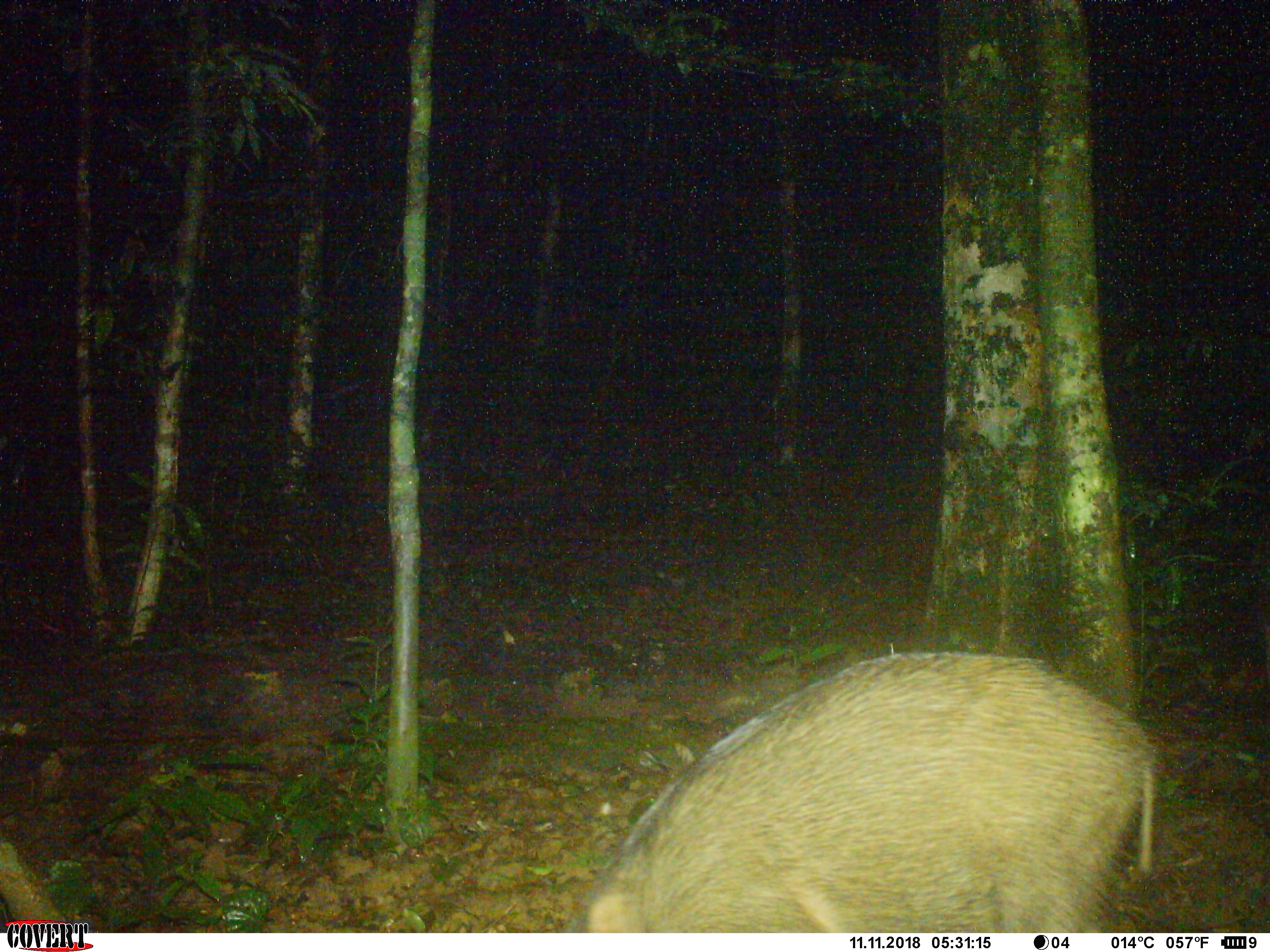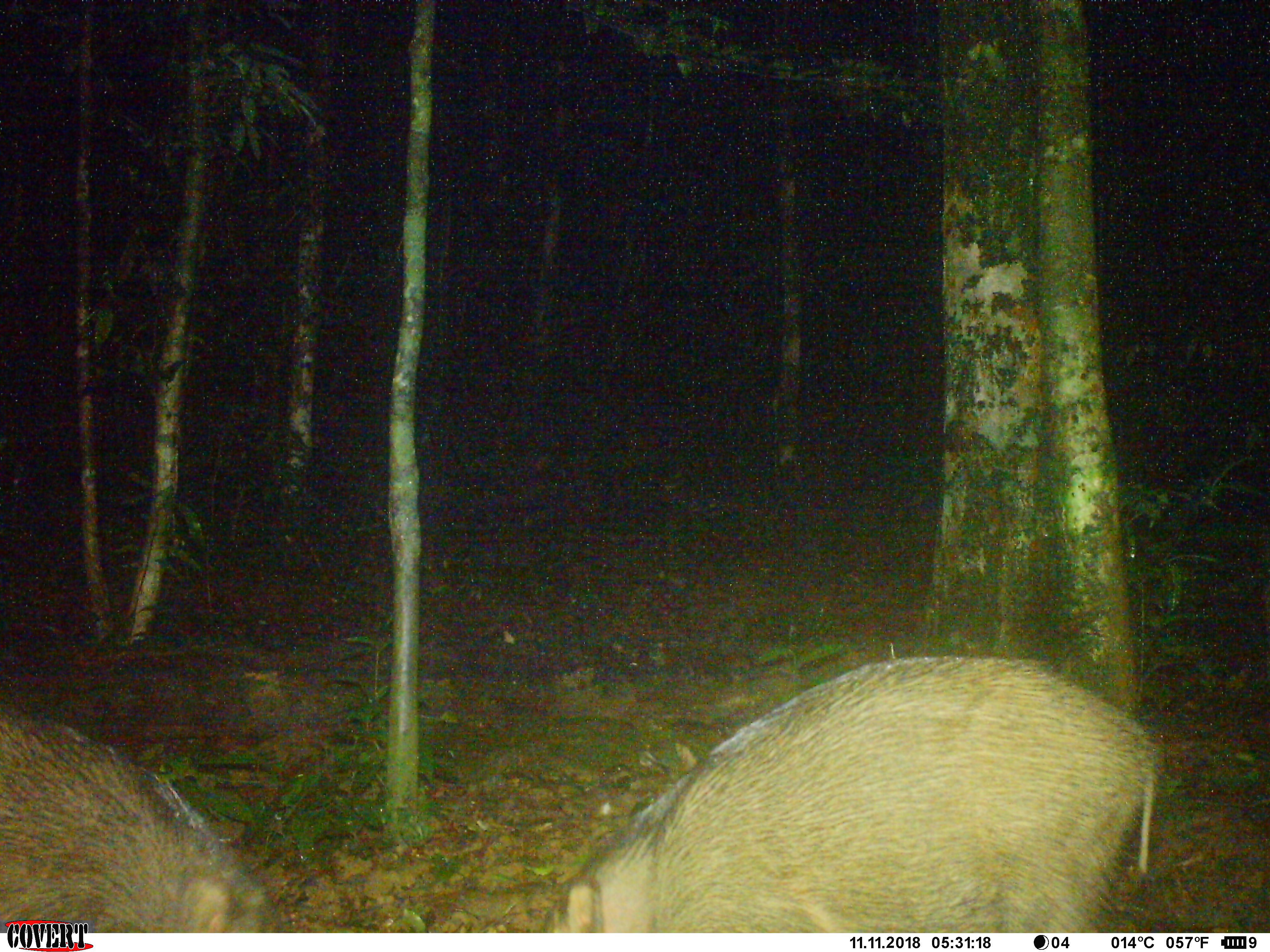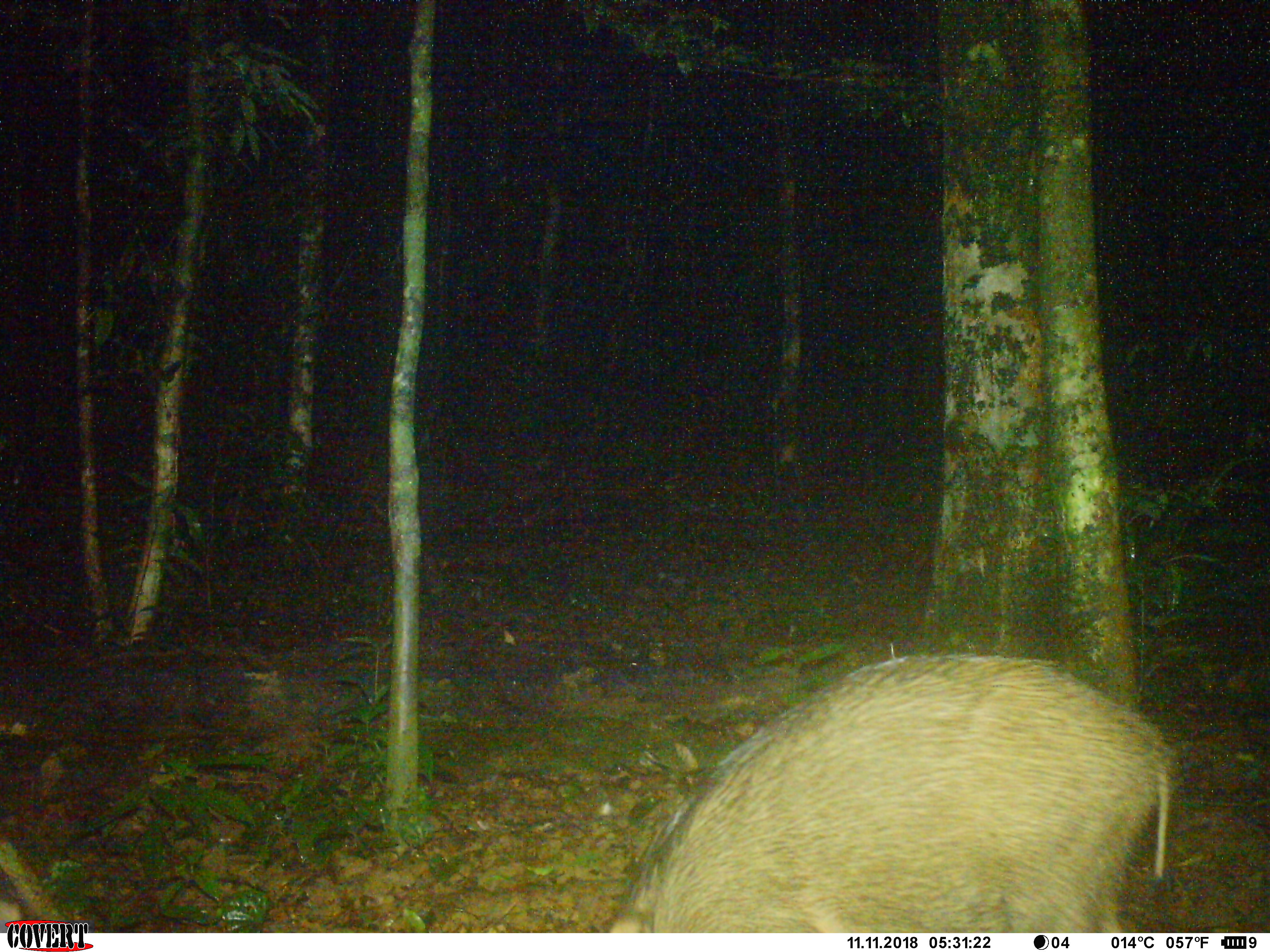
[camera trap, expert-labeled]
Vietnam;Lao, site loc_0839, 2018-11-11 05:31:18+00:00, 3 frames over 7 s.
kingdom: Animalia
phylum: Chordata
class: Mammalia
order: Artiodactyla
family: Suidae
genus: Sus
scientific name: Sus scrofa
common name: eurasian wild pig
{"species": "eurasian wild pig (Sus scrofa)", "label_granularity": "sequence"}